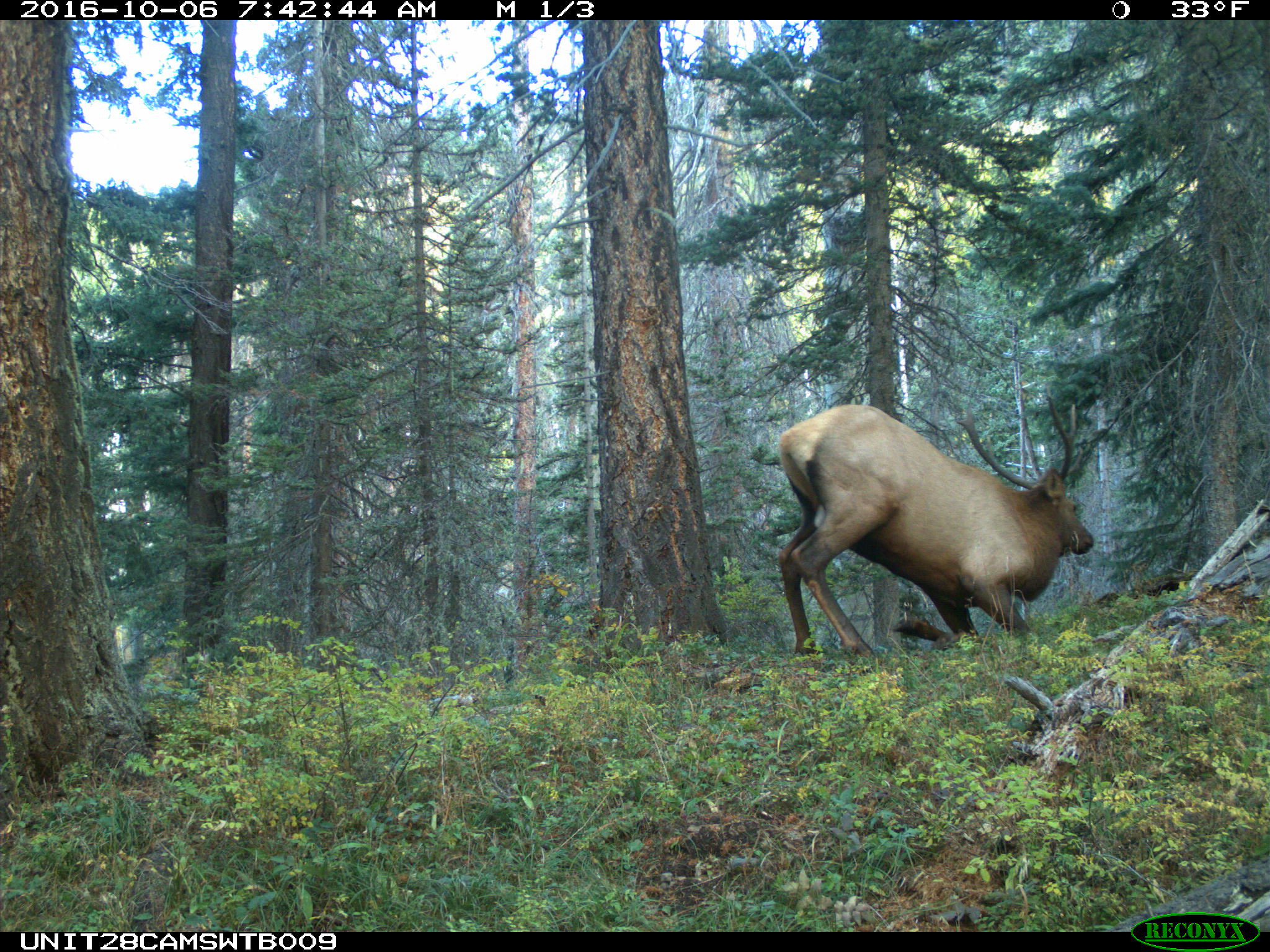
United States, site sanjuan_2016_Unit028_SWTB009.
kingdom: Animalia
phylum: Chordata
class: Mammalia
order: Artiodactyla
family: Cervidae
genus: Cervus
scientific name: Cervus elaphus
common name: red deer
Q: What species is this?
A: Cervus elaphus (red deer).